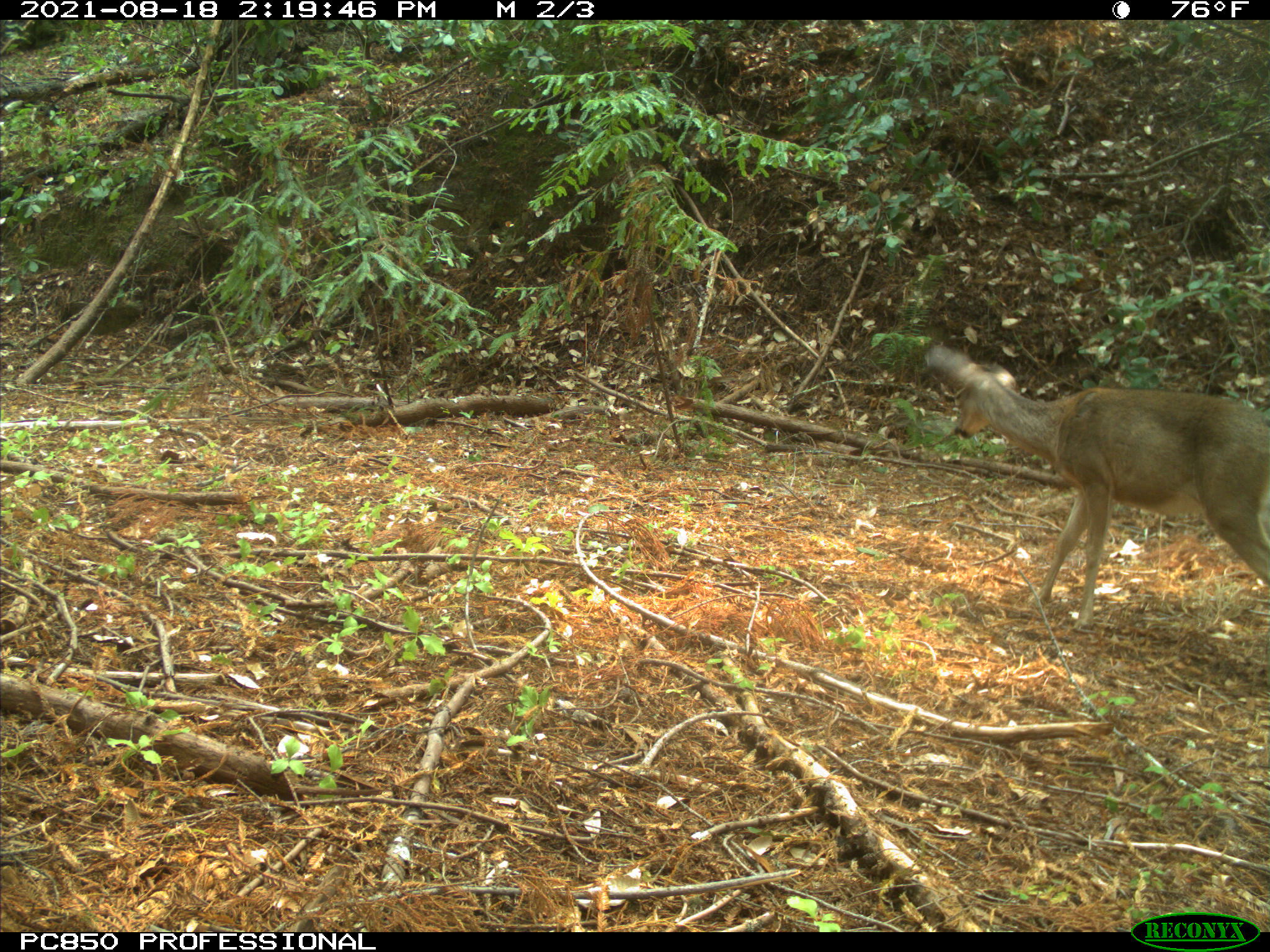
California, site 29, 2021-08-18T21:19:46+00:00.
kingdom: Animalia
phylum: Chordata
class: Mammalia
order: Artiodactyla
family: Cervidae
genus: Odocoileus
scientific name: Odocoileus hemionus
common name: mule deer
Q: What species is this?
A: Mule deer (Odocoileus hemionus).